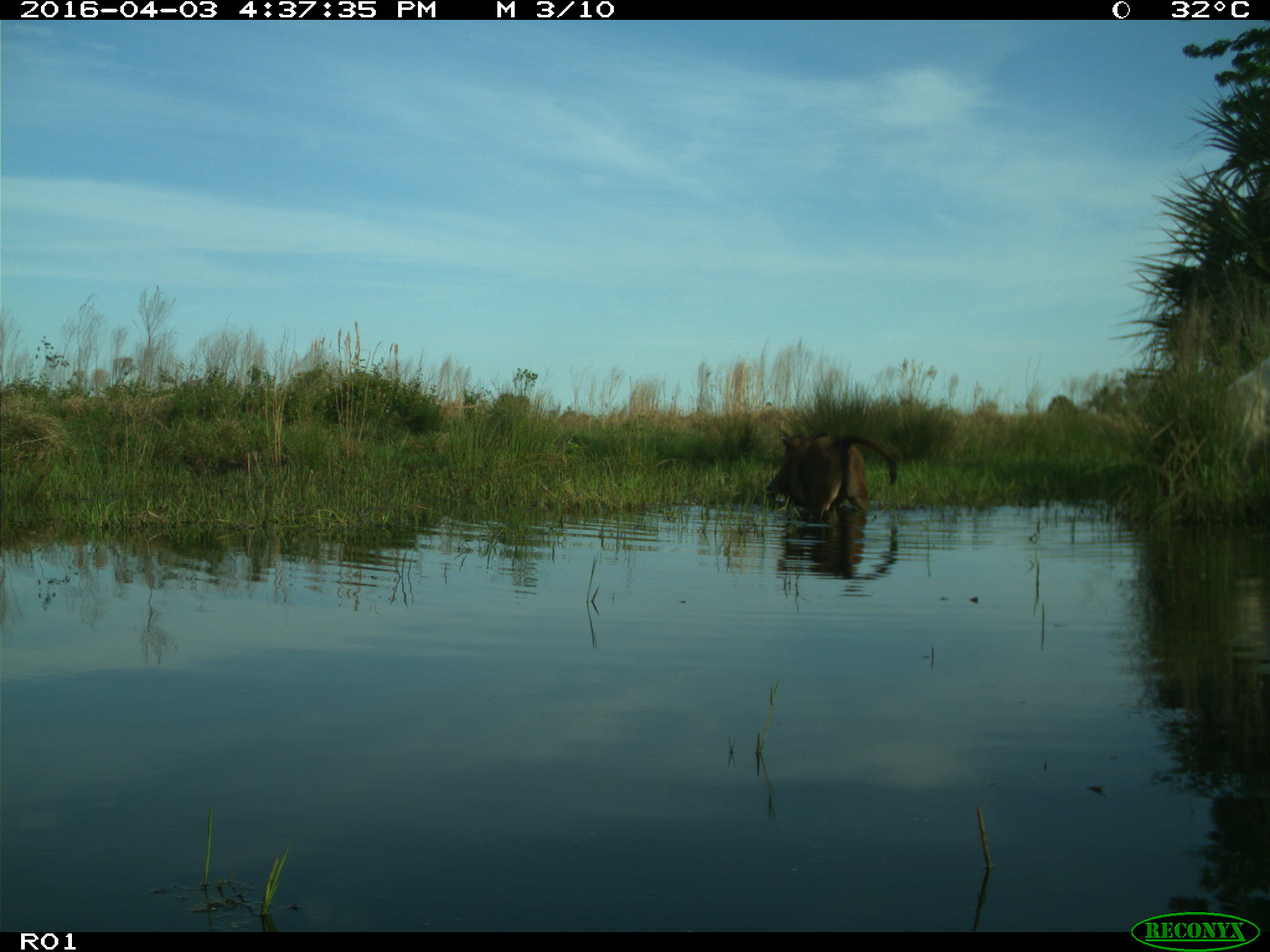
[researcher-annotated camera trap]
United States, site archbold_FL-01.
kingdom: Animalia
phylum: Chordata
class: Mammalia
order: Artiodactyla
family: Bovidae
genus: Bos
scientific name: Bos taurus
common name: domestic cow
Bos taurus (domestic cow).